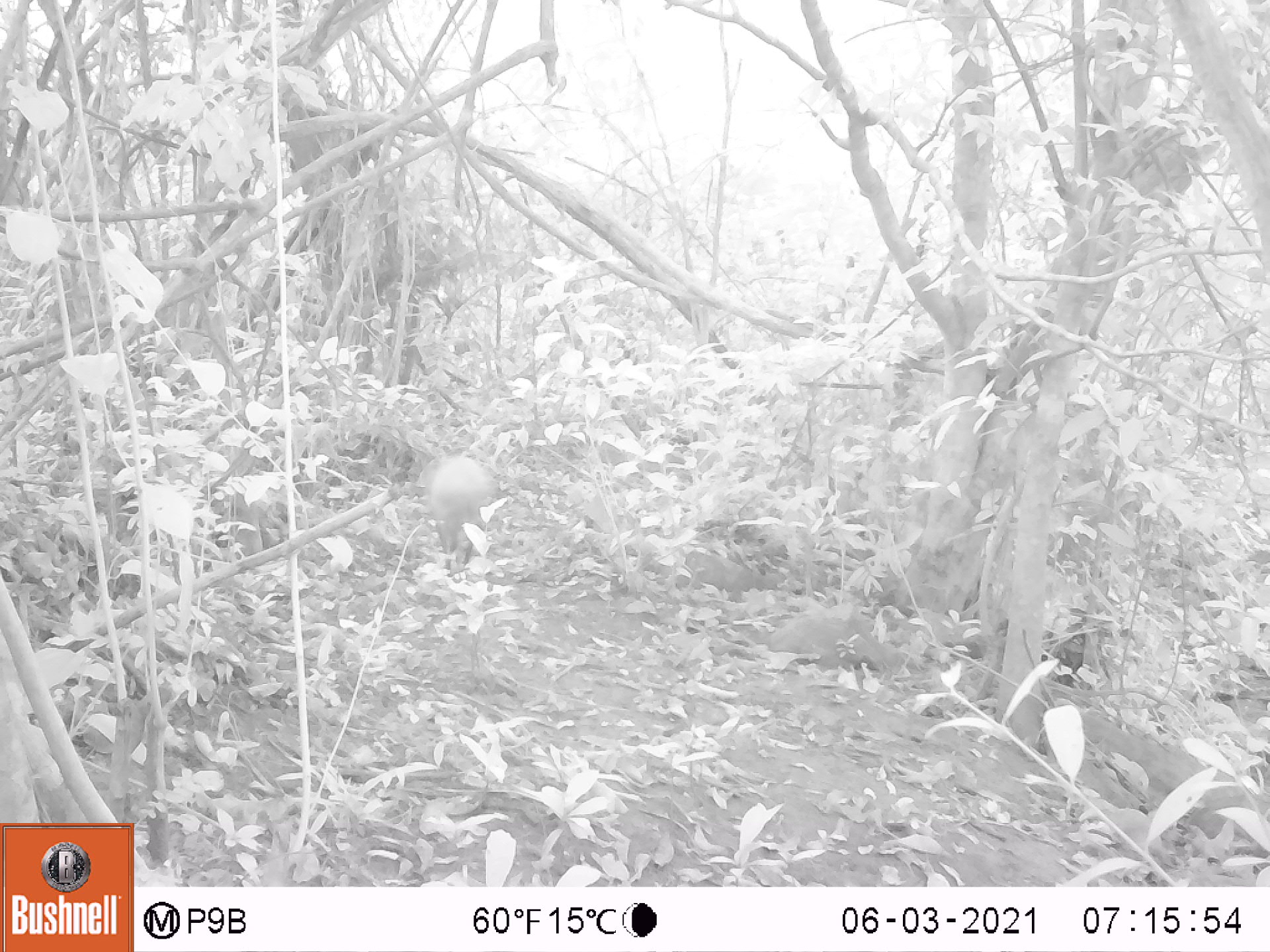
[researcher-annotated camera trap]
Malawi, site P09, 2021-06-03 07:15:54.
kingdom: Animalia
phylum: Chordata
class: Mammalia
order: Artiodactyla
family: Bovidae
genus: Cephalophorus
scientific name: Cephalophorus natalensis natalensis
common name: red duiker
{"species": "red duiker (Cephalophorus natalensis natalensis)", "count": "1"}